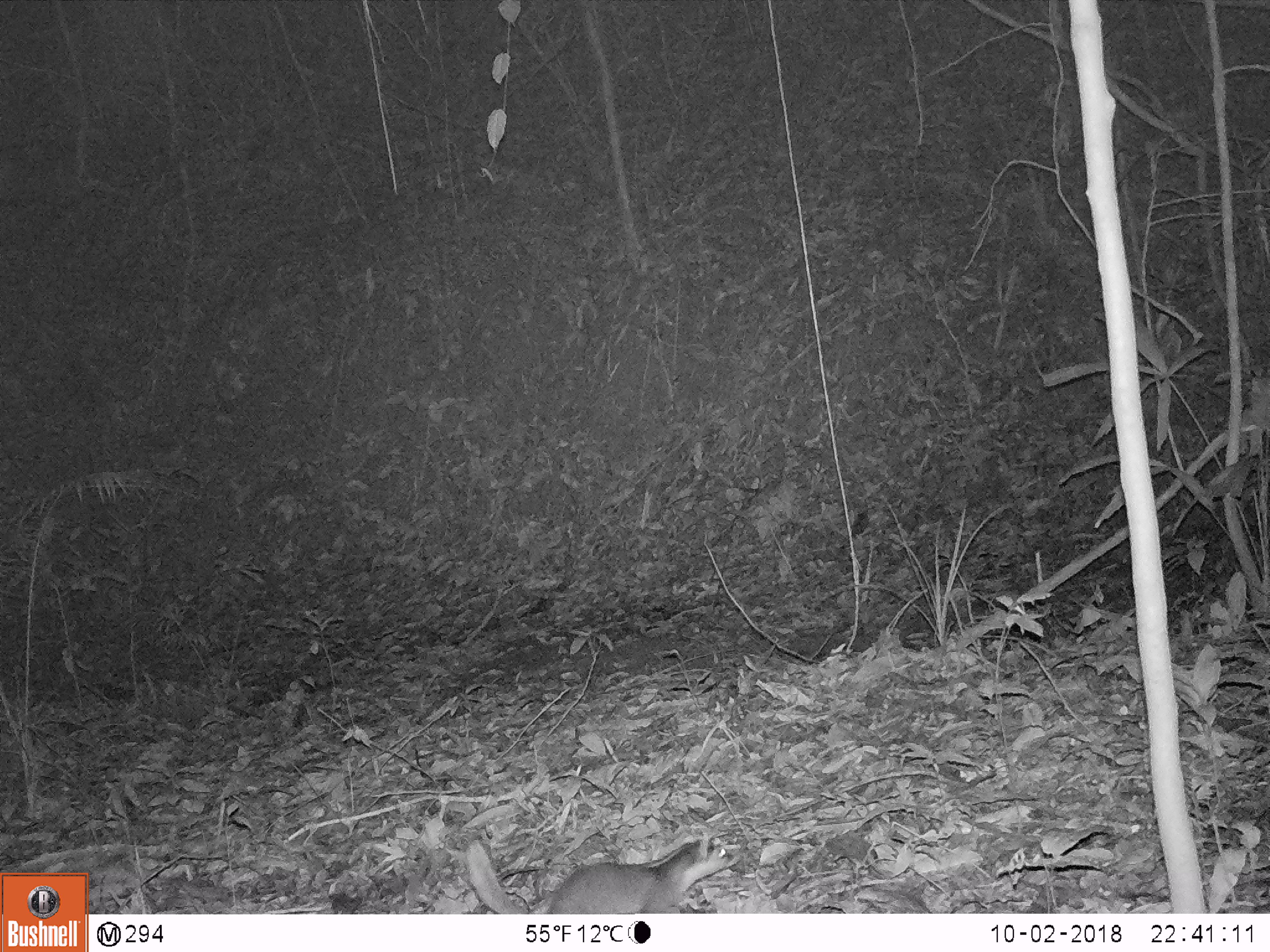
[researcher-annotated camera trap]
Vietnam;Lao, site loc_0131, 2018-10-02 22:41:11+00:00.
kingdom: Animalia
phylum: Chordata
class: Mammalia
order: Carnivora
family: Mustelidae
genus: Melogale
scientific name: Melogale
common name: ferret badger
Ferret badger (Melogale). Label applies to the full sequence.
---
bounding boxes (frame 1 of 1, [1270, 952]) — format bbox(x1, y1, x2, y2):
ferret badger: bbox(464, 838, 741, 914)